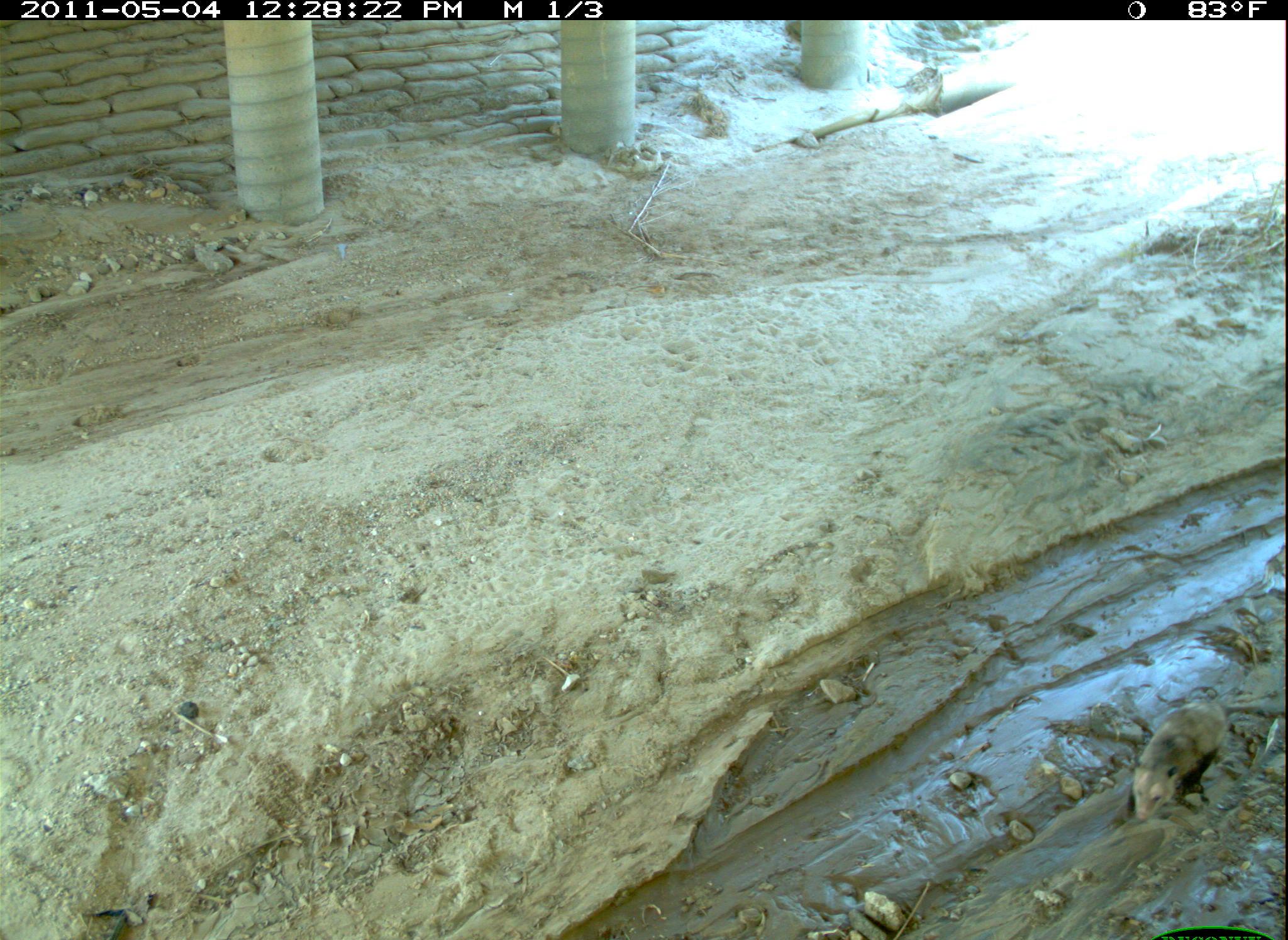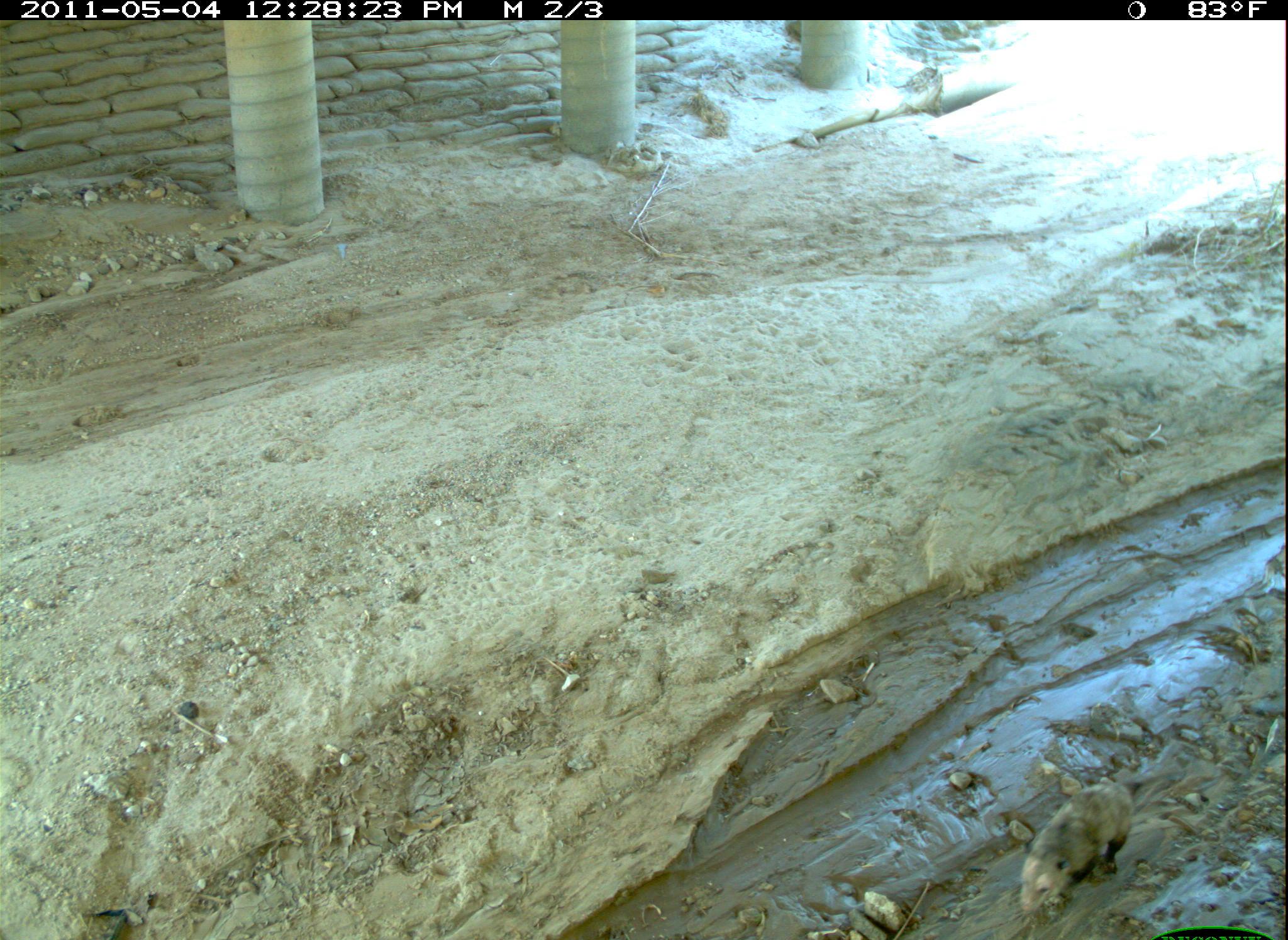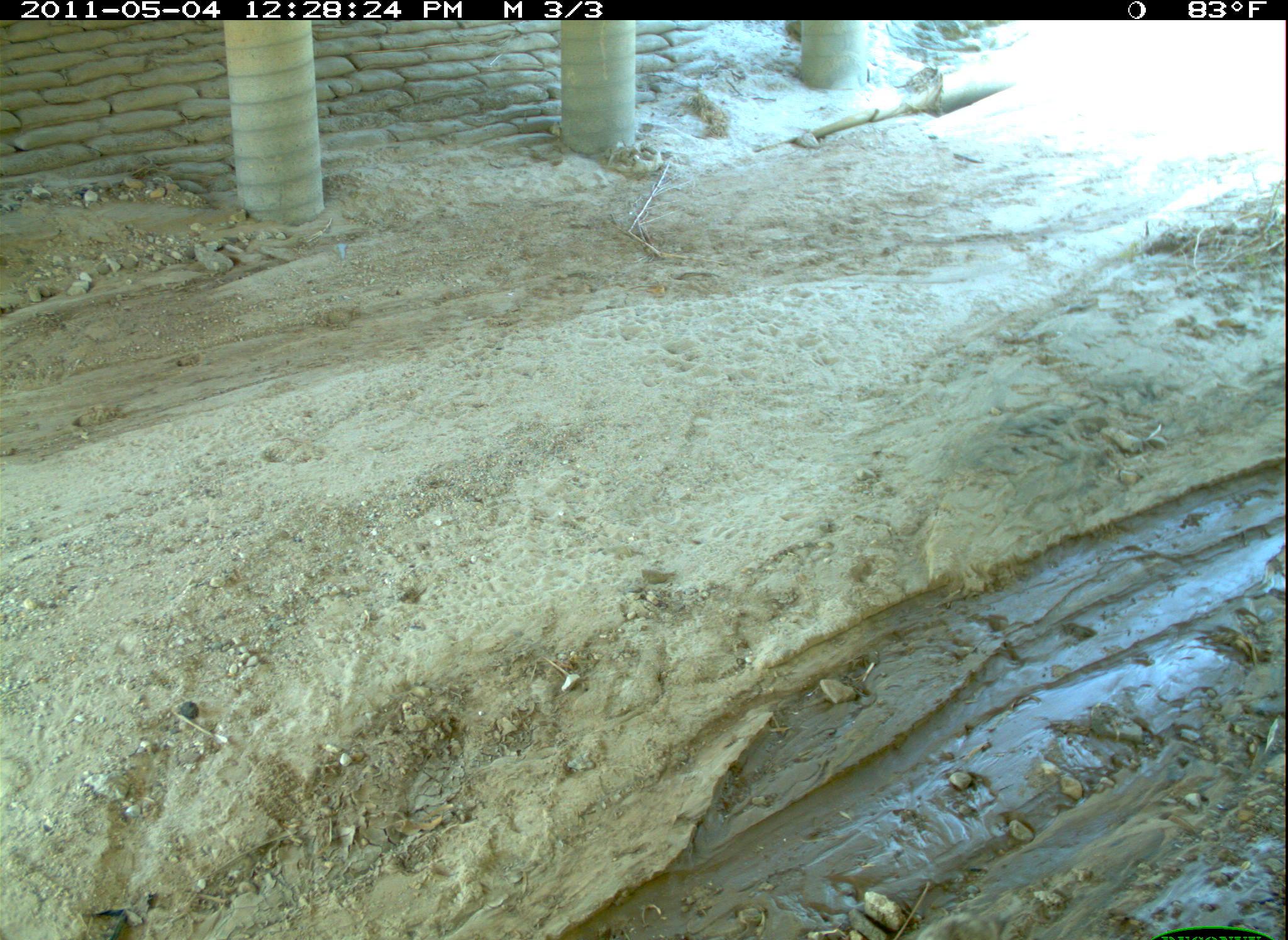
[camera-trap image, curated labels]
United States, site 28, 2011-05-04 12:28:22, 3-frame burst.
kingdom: Animalia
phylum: Chordata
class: Mammalia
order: Didelphimorphia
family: Didelphidae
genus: Didelphis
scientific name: Didelphis virginiana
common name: virginia opossum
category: opossum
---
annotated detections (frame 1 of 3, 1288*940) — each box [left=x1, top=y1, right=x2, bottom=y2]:
opossum: [left=1116, top=688, right=1248, bottom=836]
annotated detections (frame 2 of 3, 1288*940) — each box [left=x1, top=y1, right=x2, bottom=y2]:
opossum: [left=990, top=743, right=1138, bottom=929]